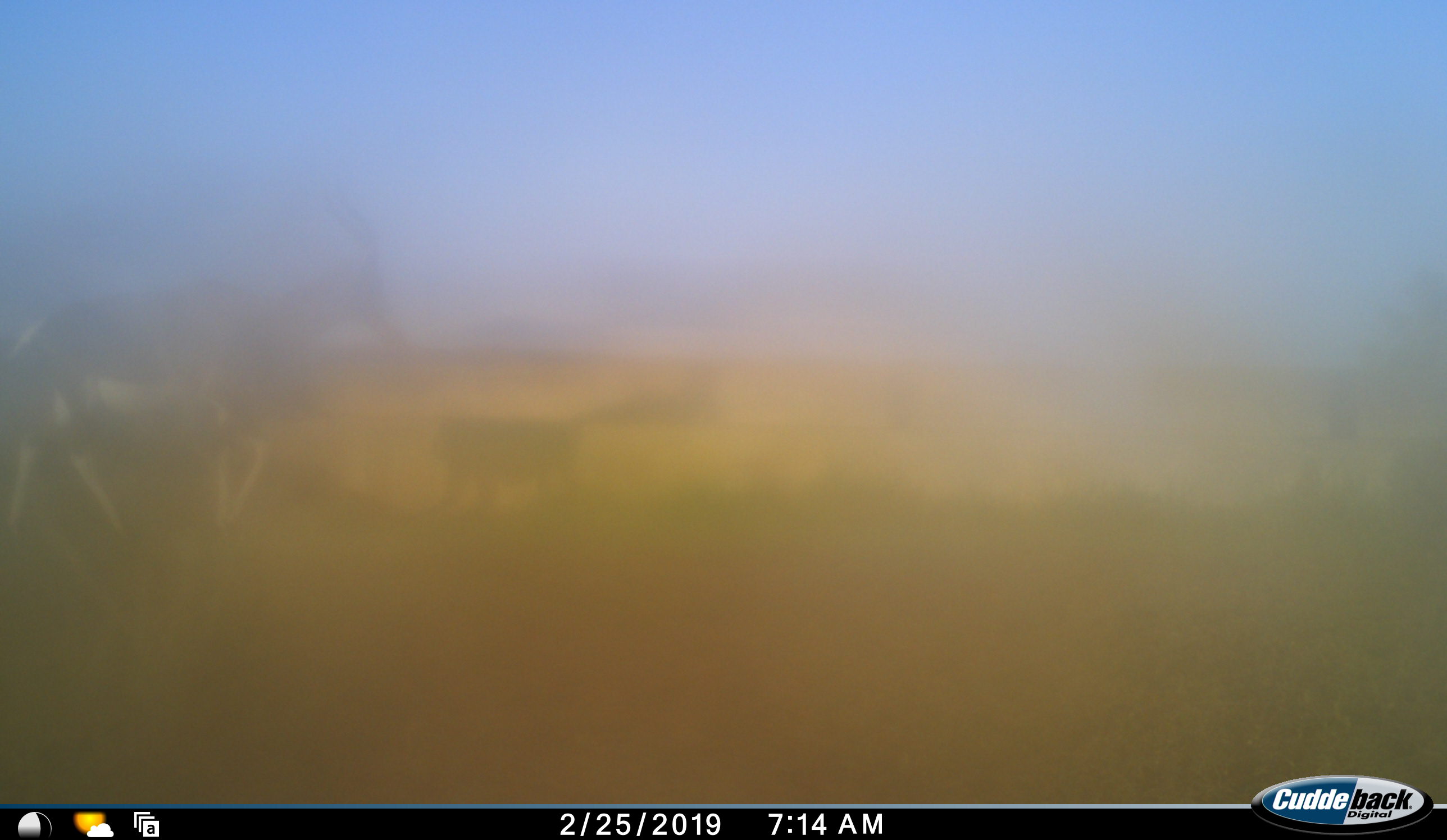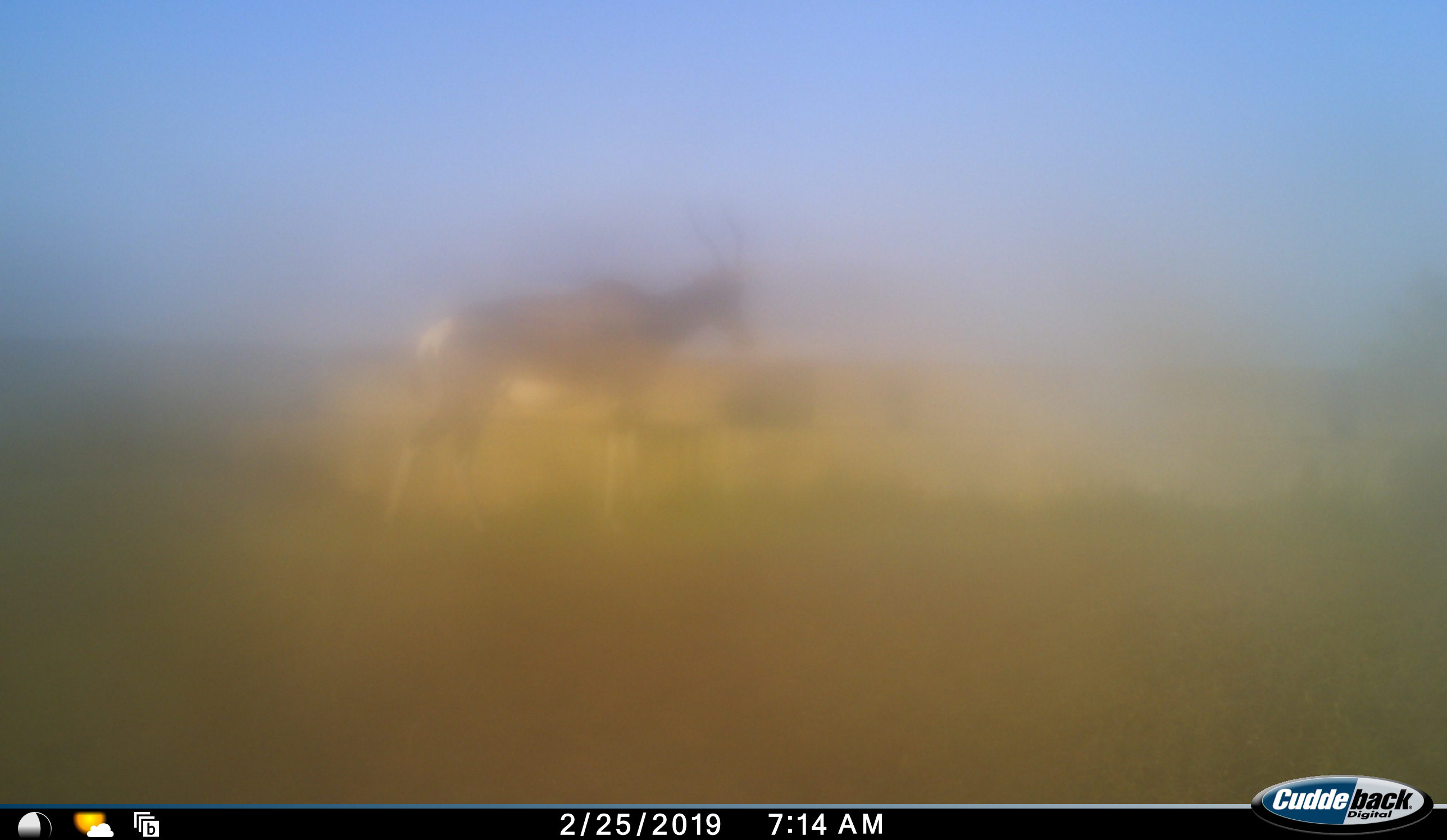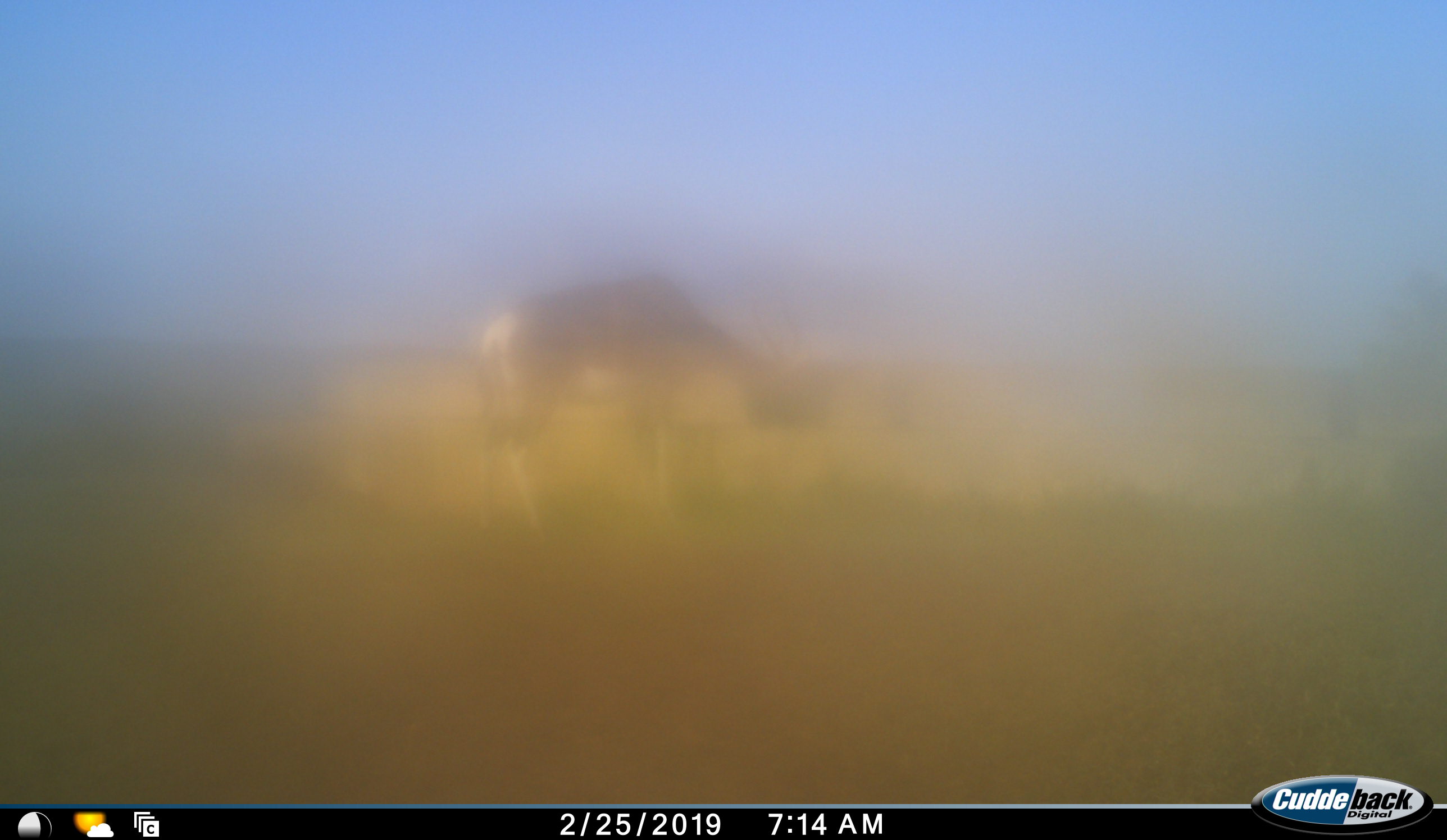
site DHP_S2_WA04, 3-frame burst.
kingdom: Animalia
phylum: Chordata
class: Mammalia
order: Artiodactyla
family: Bovidae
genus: Damaliscus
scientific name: Damaliscus pygargus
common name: bontebok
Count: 1.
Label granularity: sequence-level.